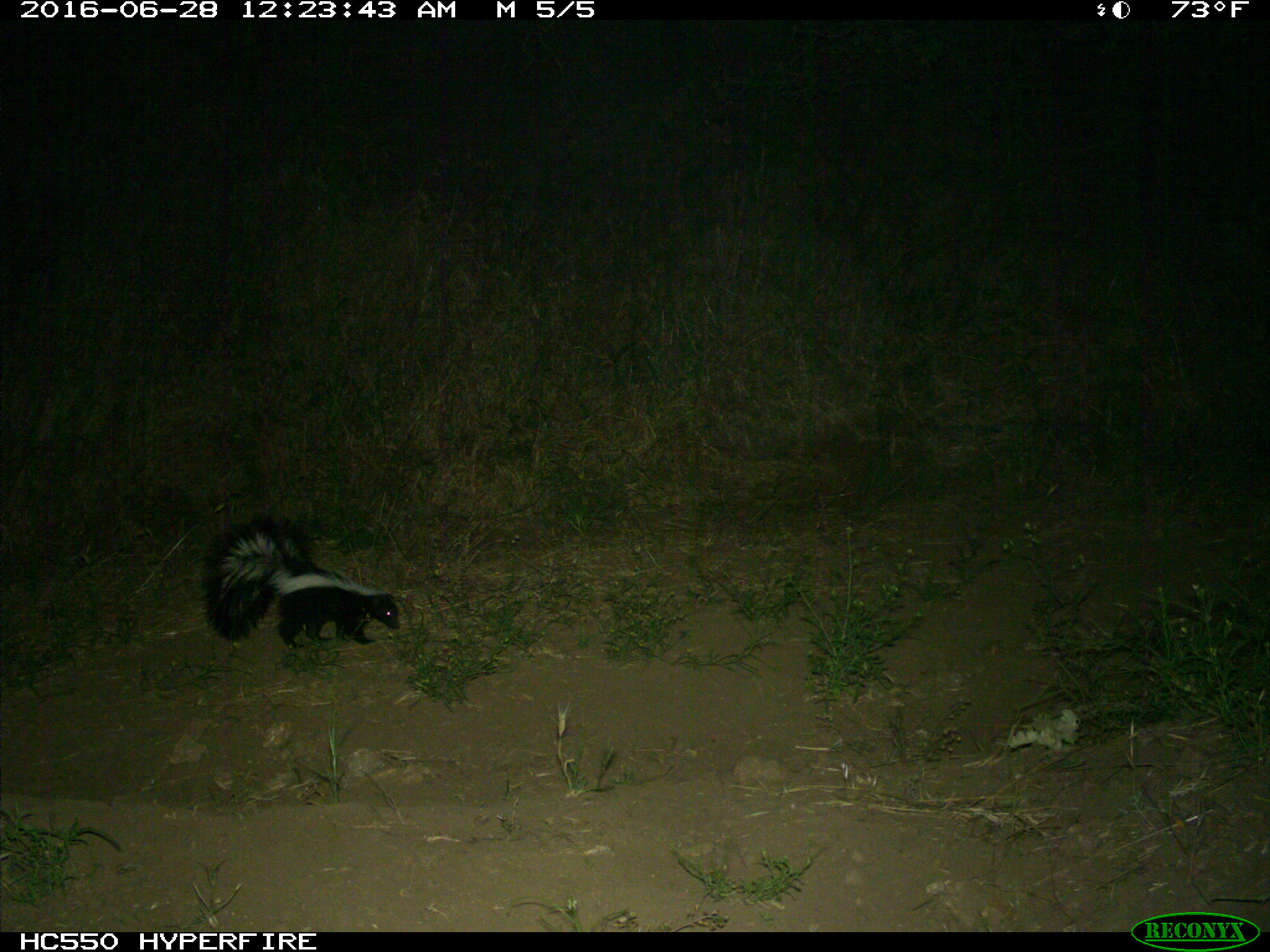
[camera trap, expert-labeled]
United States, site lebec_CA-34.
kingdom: Animalia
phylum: Chordata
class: Mammalia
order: Carnivora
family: Mephitidae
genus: Mephitis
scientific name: Mephitis mephitis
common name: striped skunk